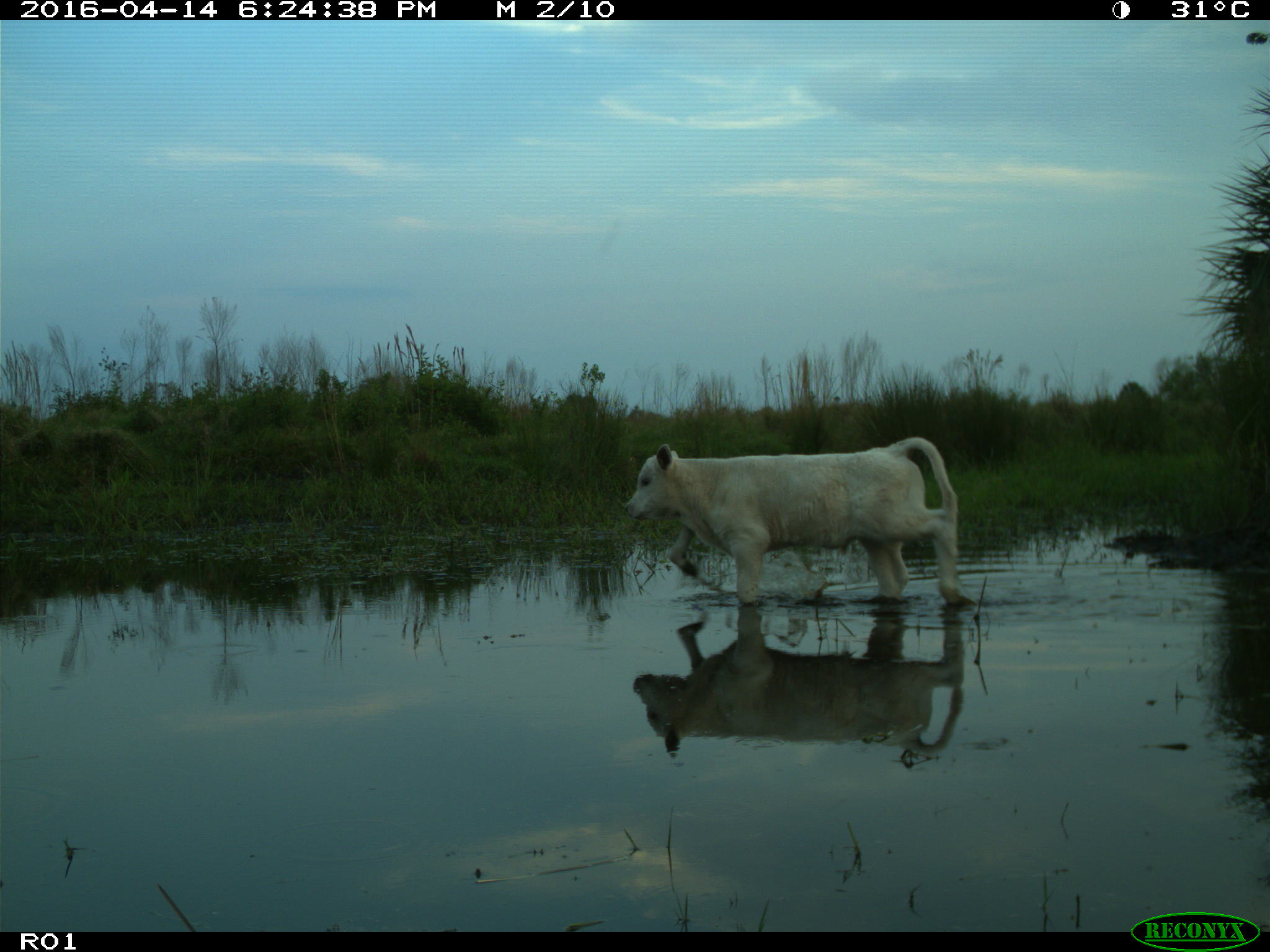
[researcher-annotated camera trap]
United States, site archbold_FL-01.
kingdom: Animalia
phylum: Chordata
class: Mammalia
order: Artiodactyla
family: Bovidae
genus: Bos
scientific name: Bos taurus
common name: domestic cow